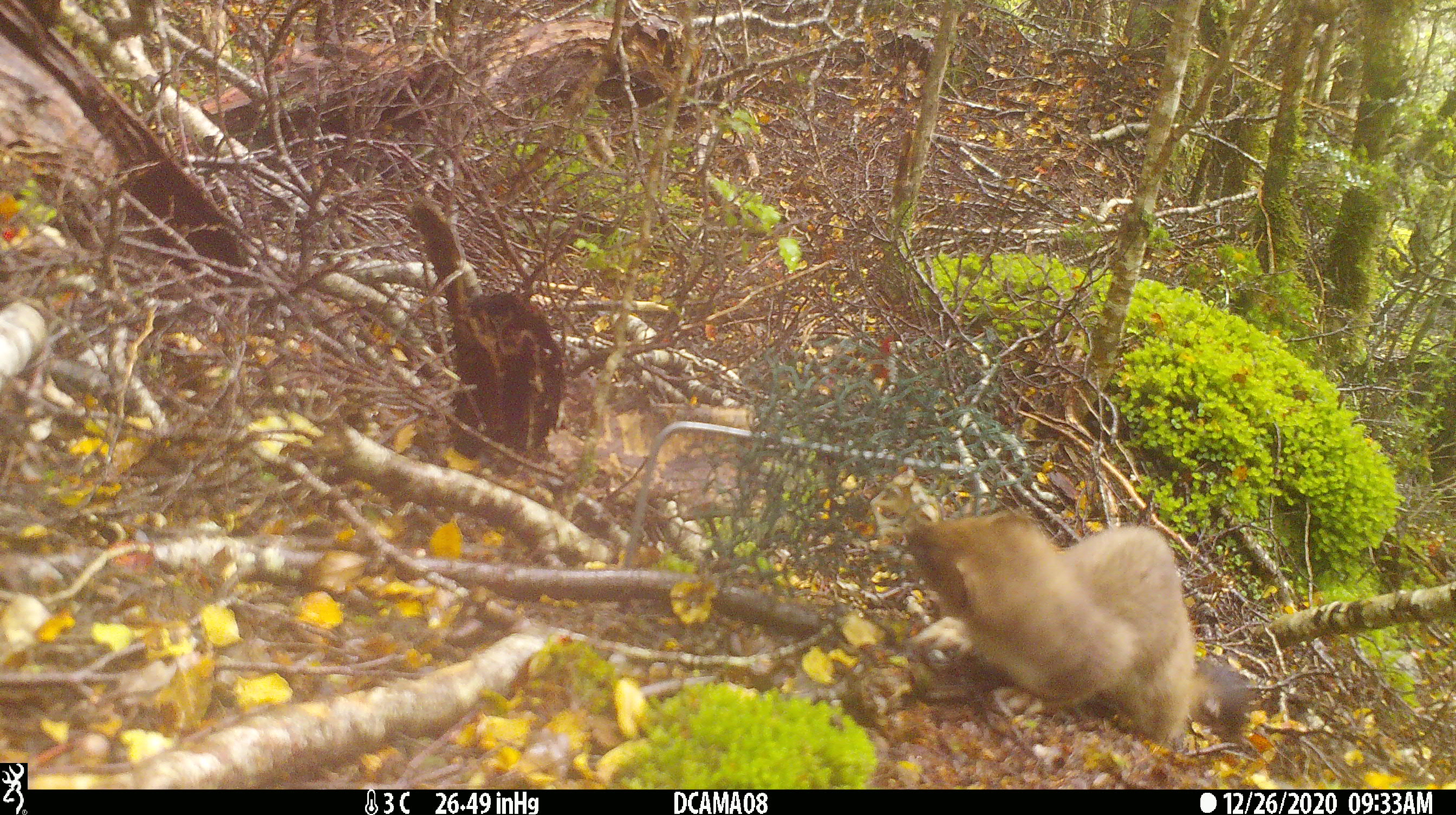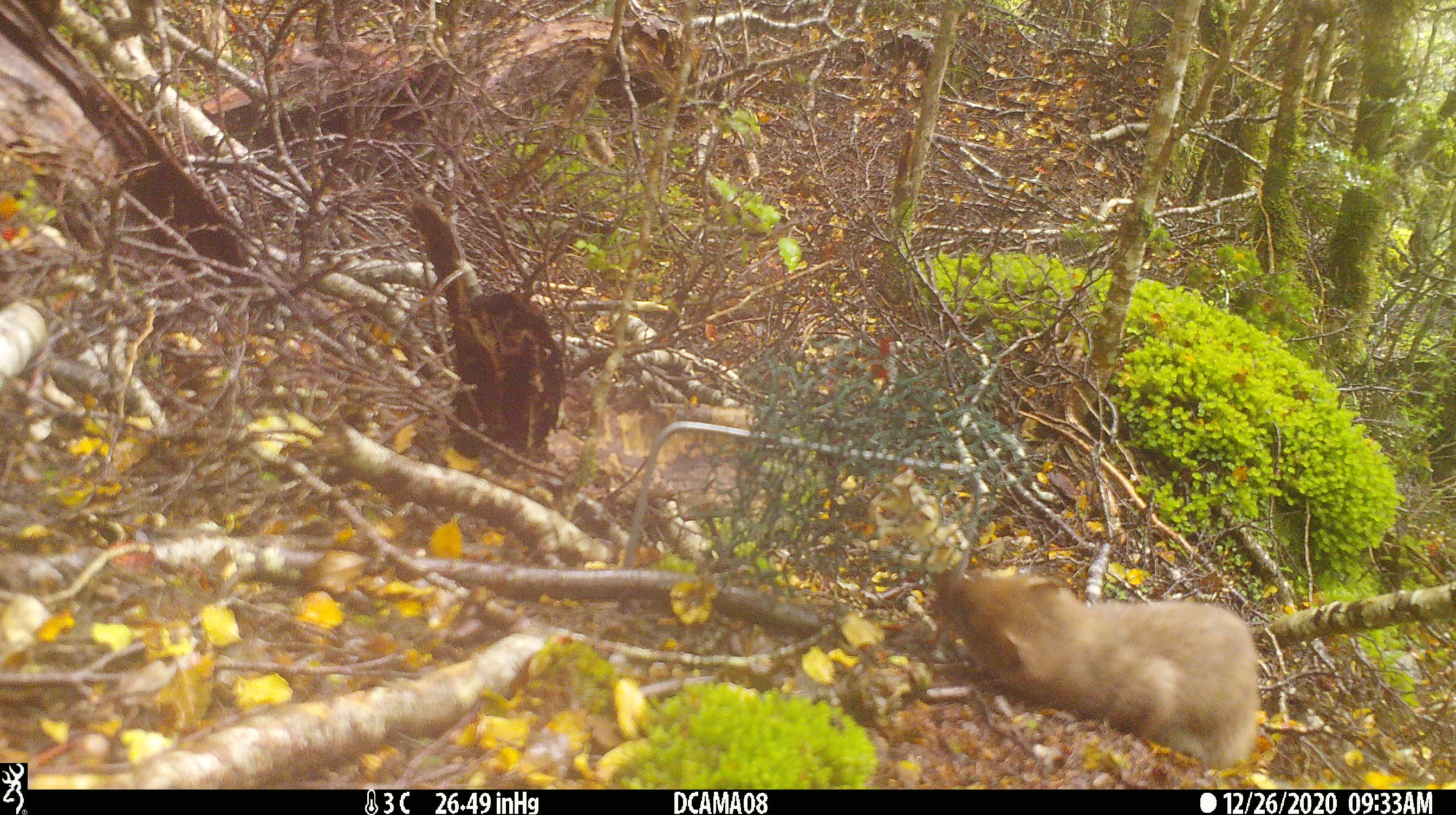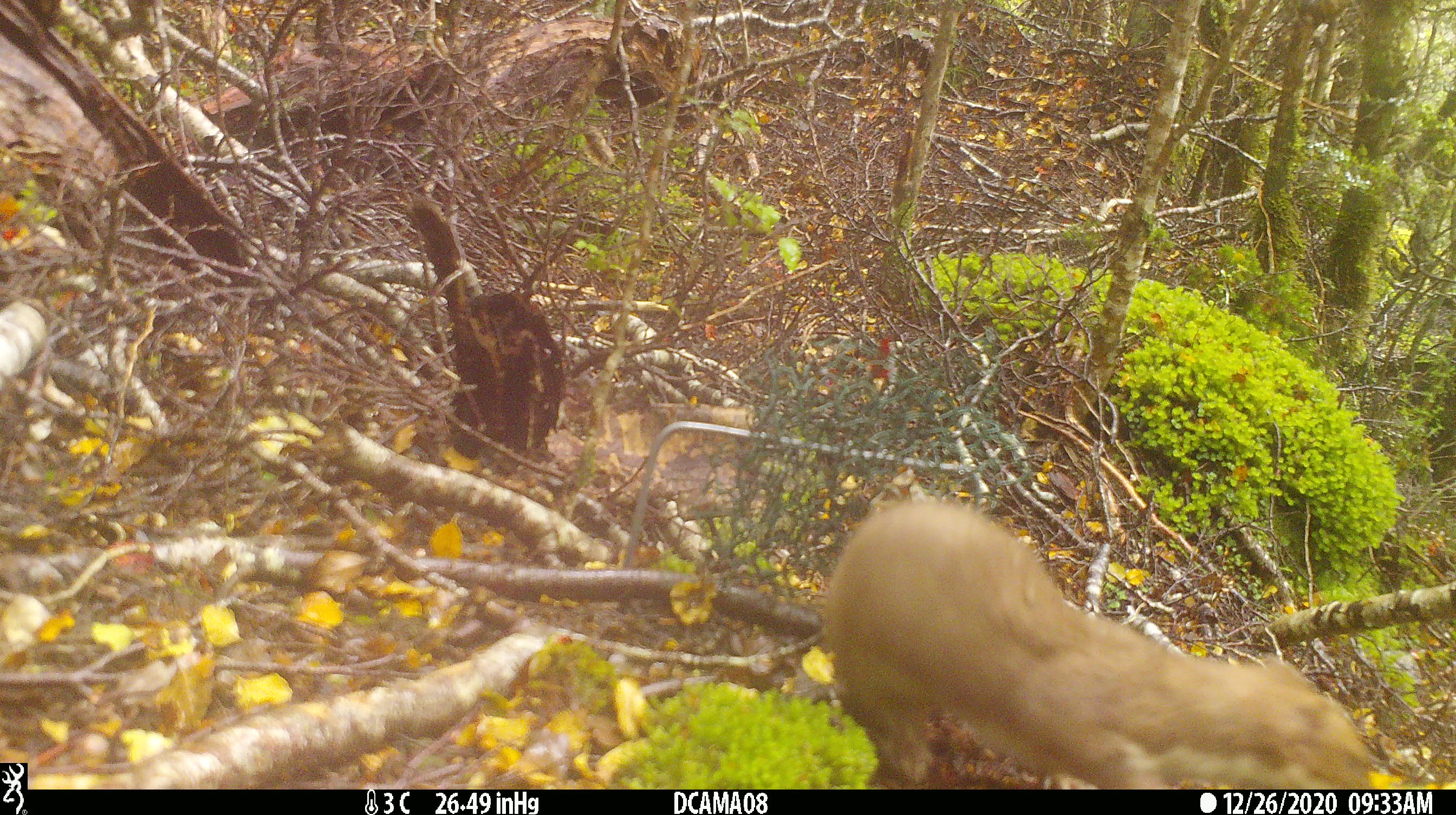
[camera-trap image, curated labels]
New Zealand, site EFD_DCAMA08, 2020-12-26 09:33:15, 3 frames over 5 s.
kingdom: Animalia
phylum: Chordata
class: Mammalia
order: Carnivora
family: Mustelidae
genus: Mustela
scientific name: Mustela erminea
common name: stoat